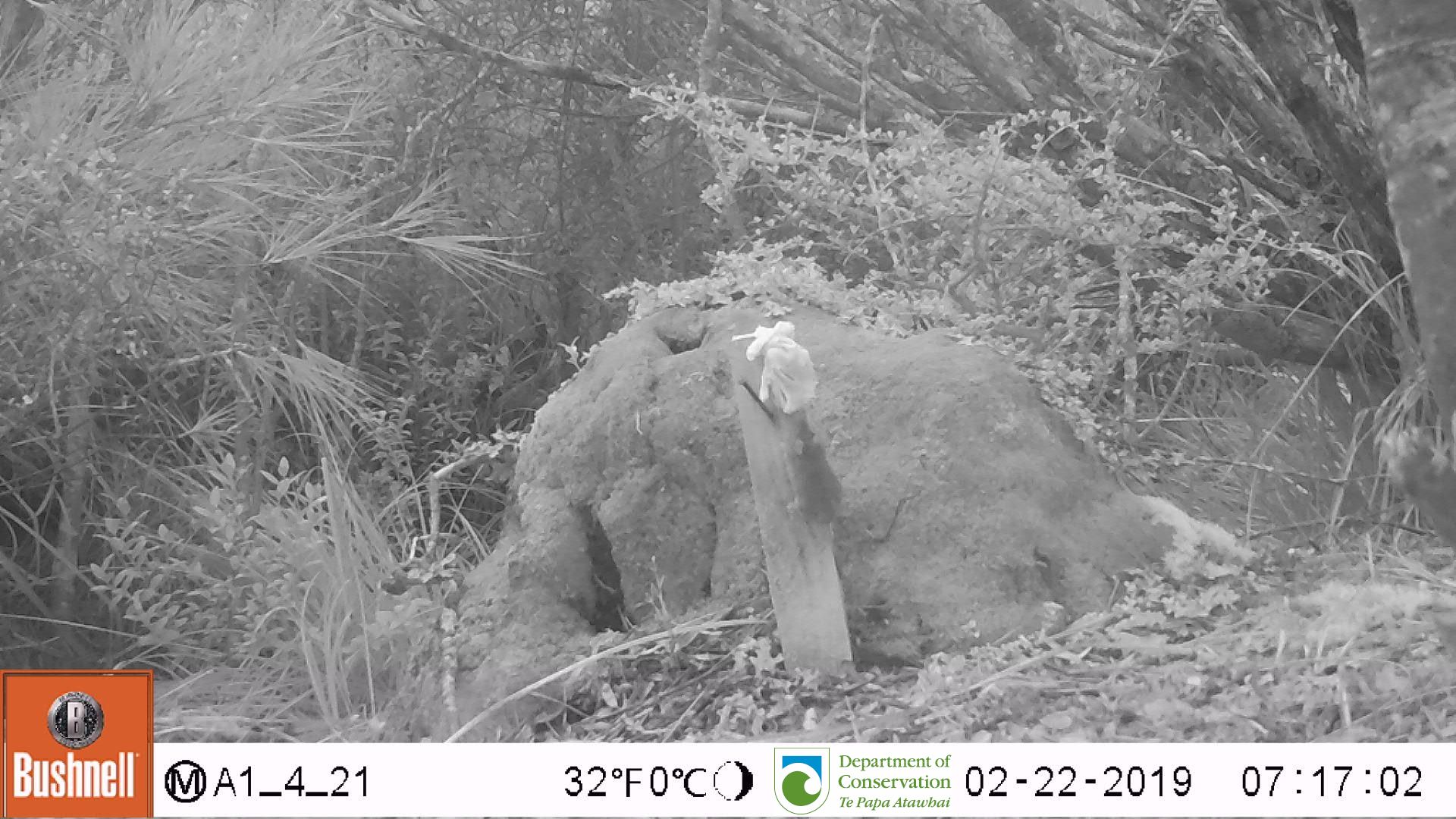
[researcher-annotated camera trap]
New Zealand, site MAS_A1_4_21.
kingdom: Animalia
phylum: Chordata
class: Mammalia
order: Rodentia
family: Muridae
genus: Mus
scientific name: Mus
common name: mouse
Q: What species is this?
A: Mouse (Mus).